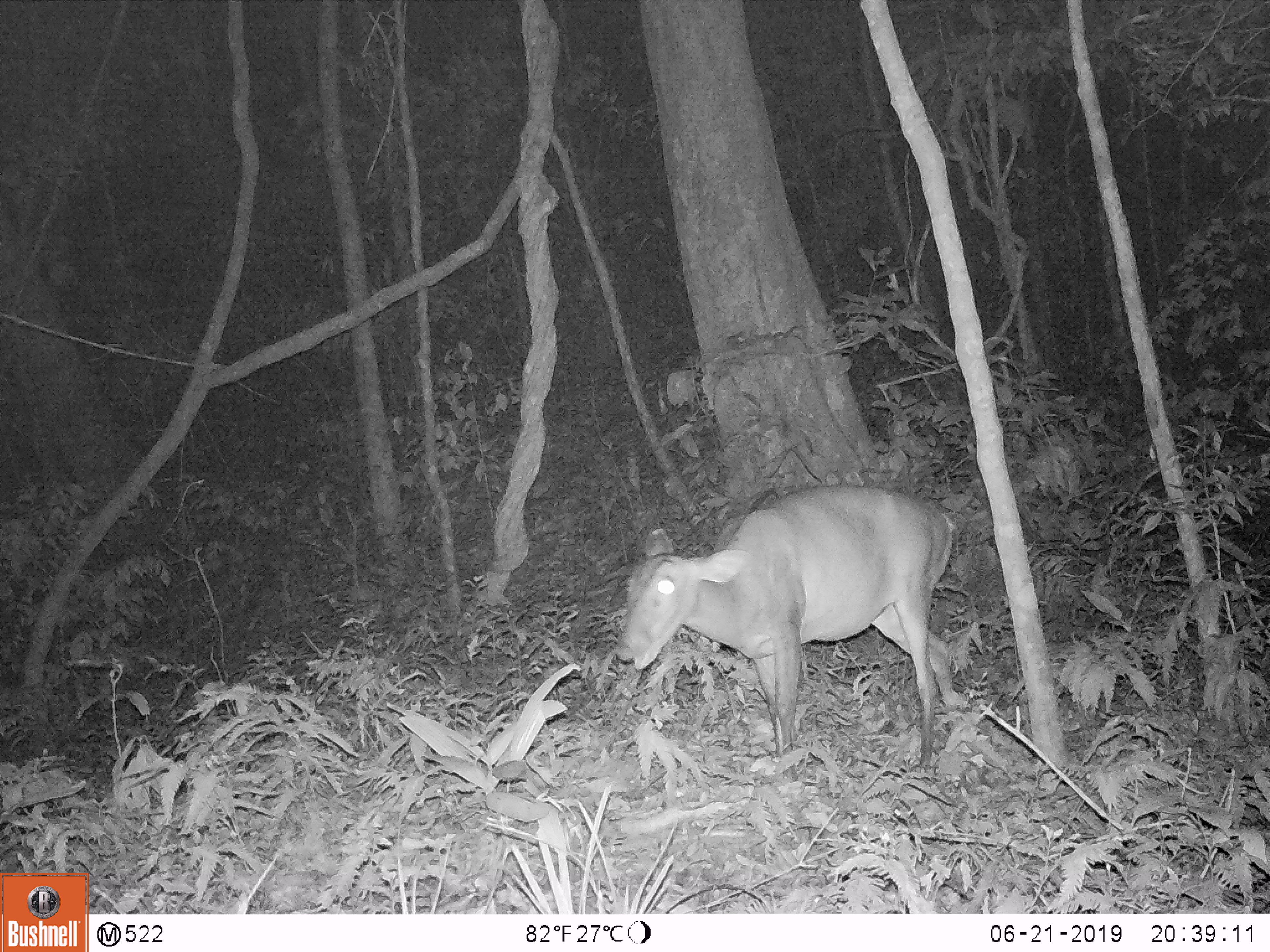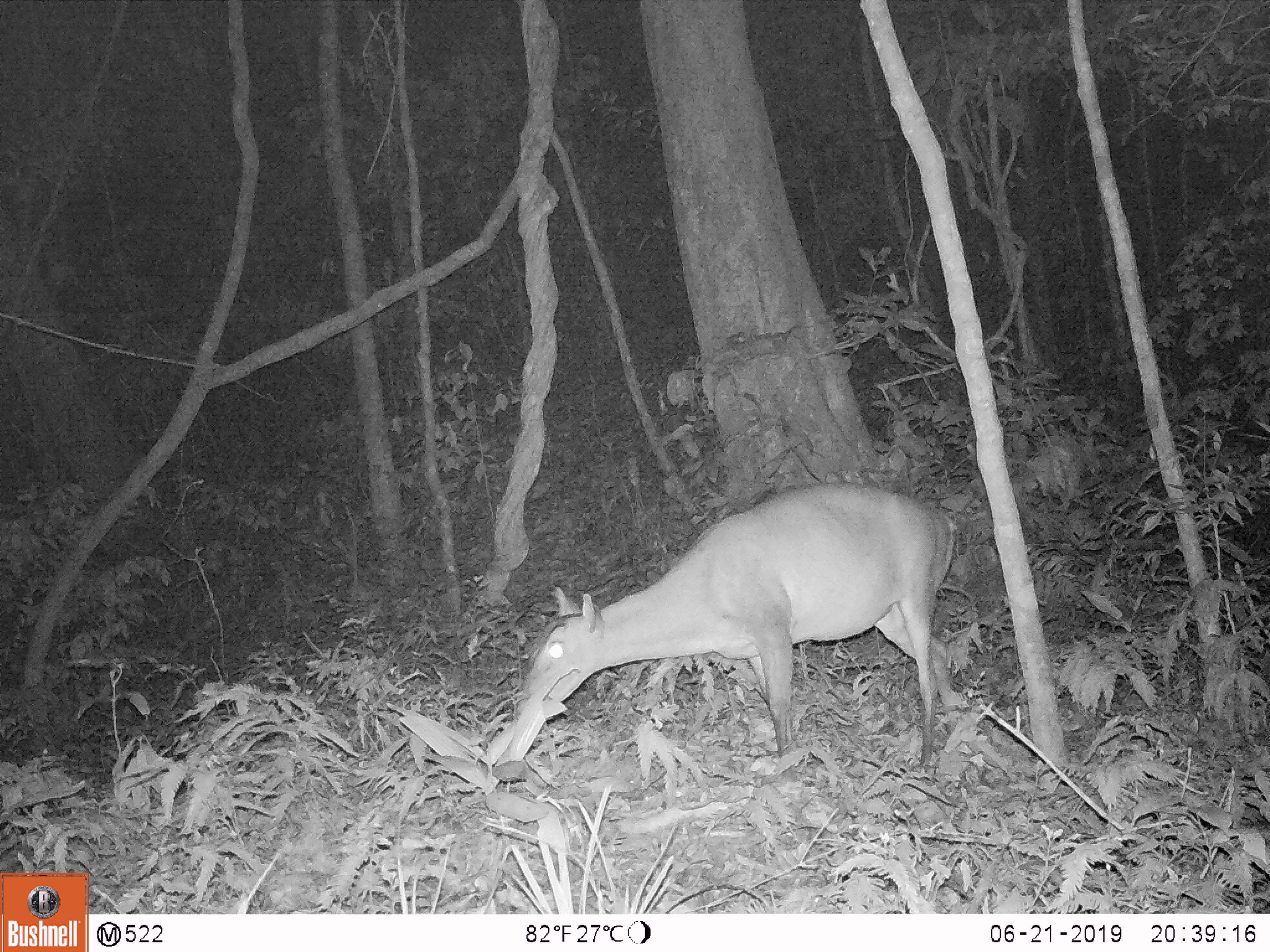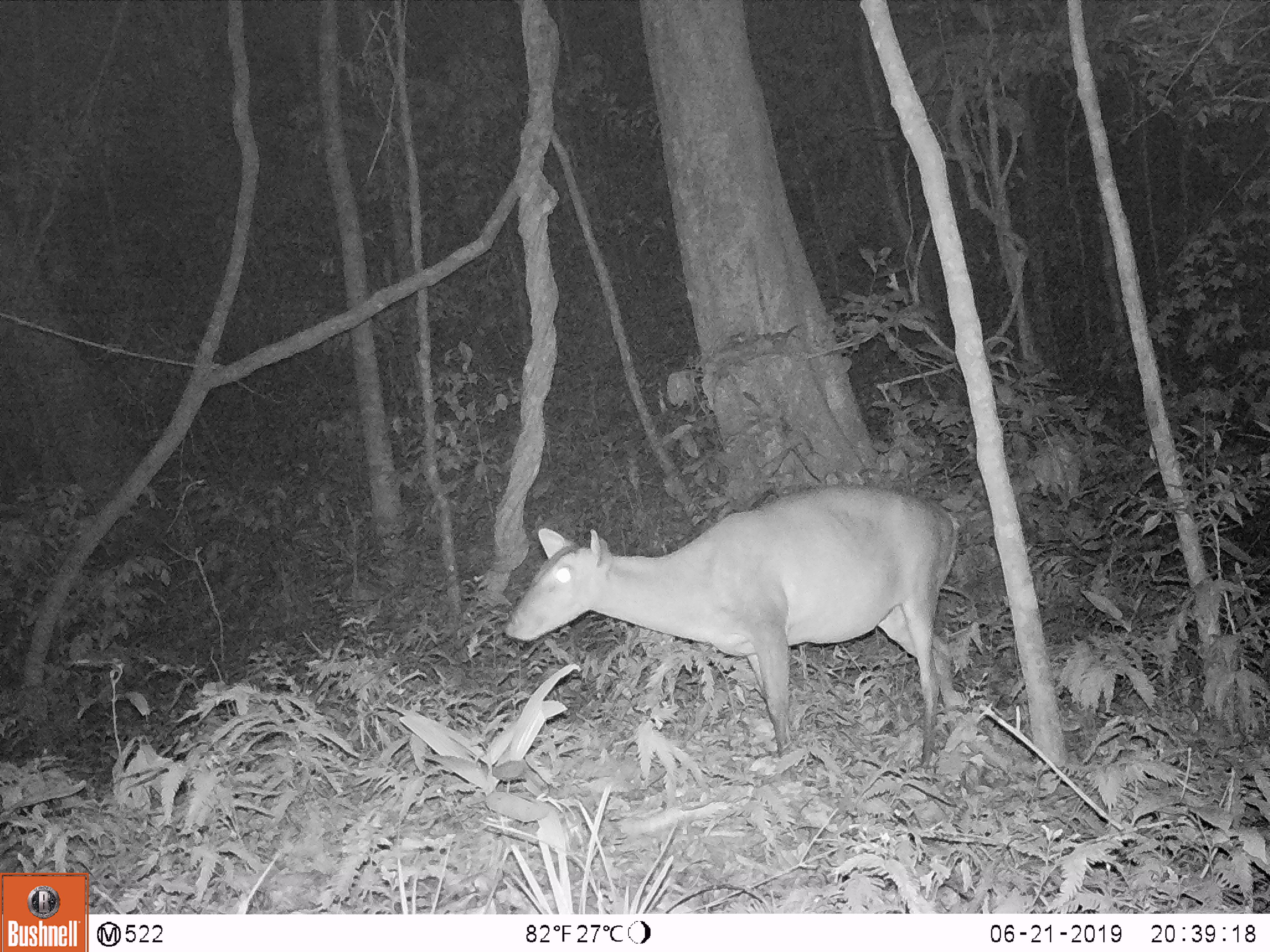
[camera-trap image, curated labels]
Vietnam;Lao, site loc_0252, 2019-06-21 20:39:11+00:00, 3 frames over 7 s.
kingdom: Animalia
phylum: Chordata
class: Mammalia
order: Artiodactyla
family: Cervidae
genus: Muntiacus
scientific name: Muntiacus vuquangensis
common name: large-antlered muntjac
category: large antlered muntjac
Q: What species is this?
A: Large antlered muntjac (large-antlered muntjac) (Muntiacus vuquangensis).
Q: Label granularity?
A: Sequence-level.